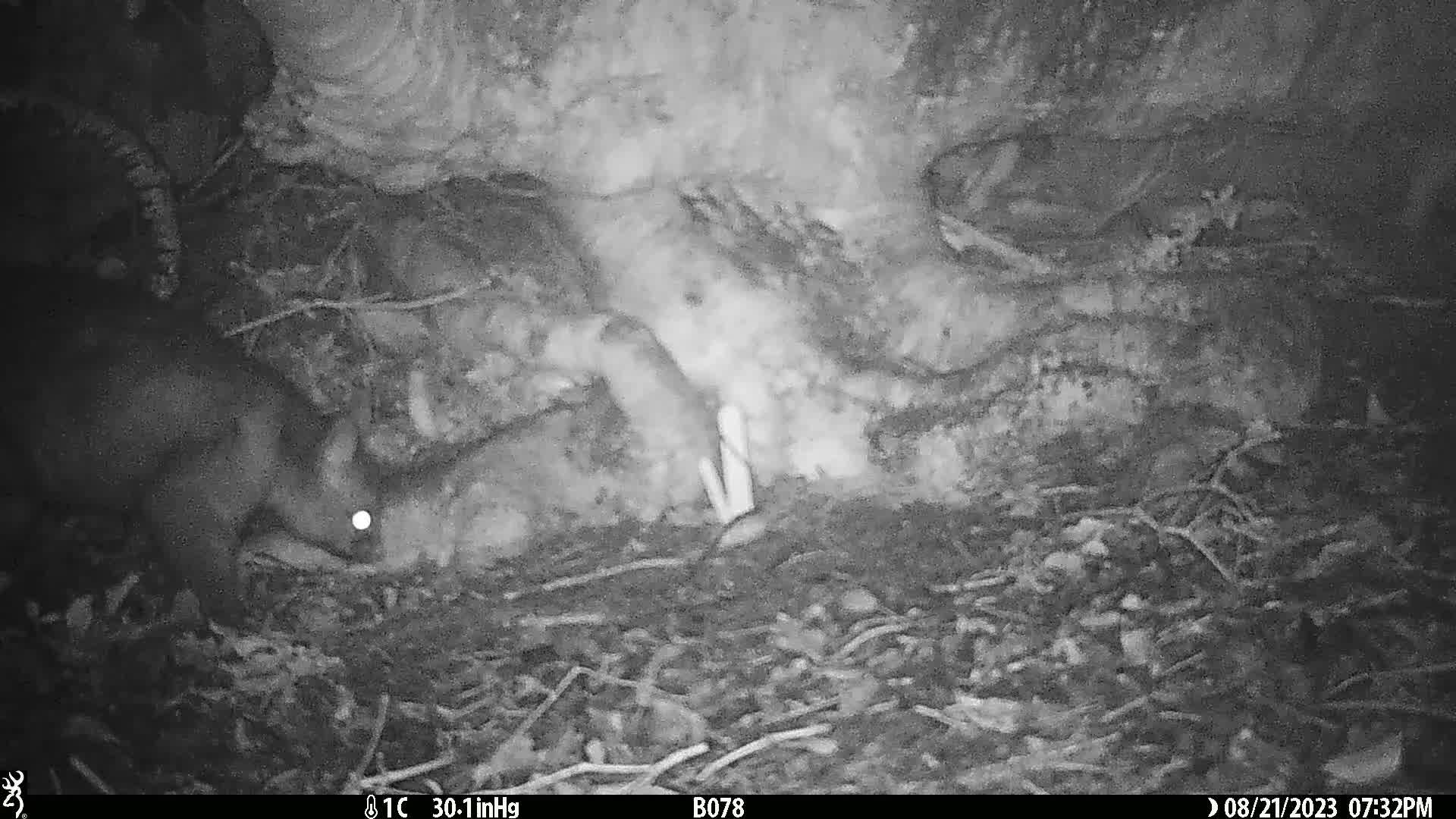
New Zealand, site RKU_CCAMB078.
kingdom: Animalia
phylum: Chordata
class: Mammalia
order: Diprotodontia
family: Phalangeridae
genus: Trichosurus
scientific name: Trichosurus vulpecula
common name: common brushtail possum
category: possum